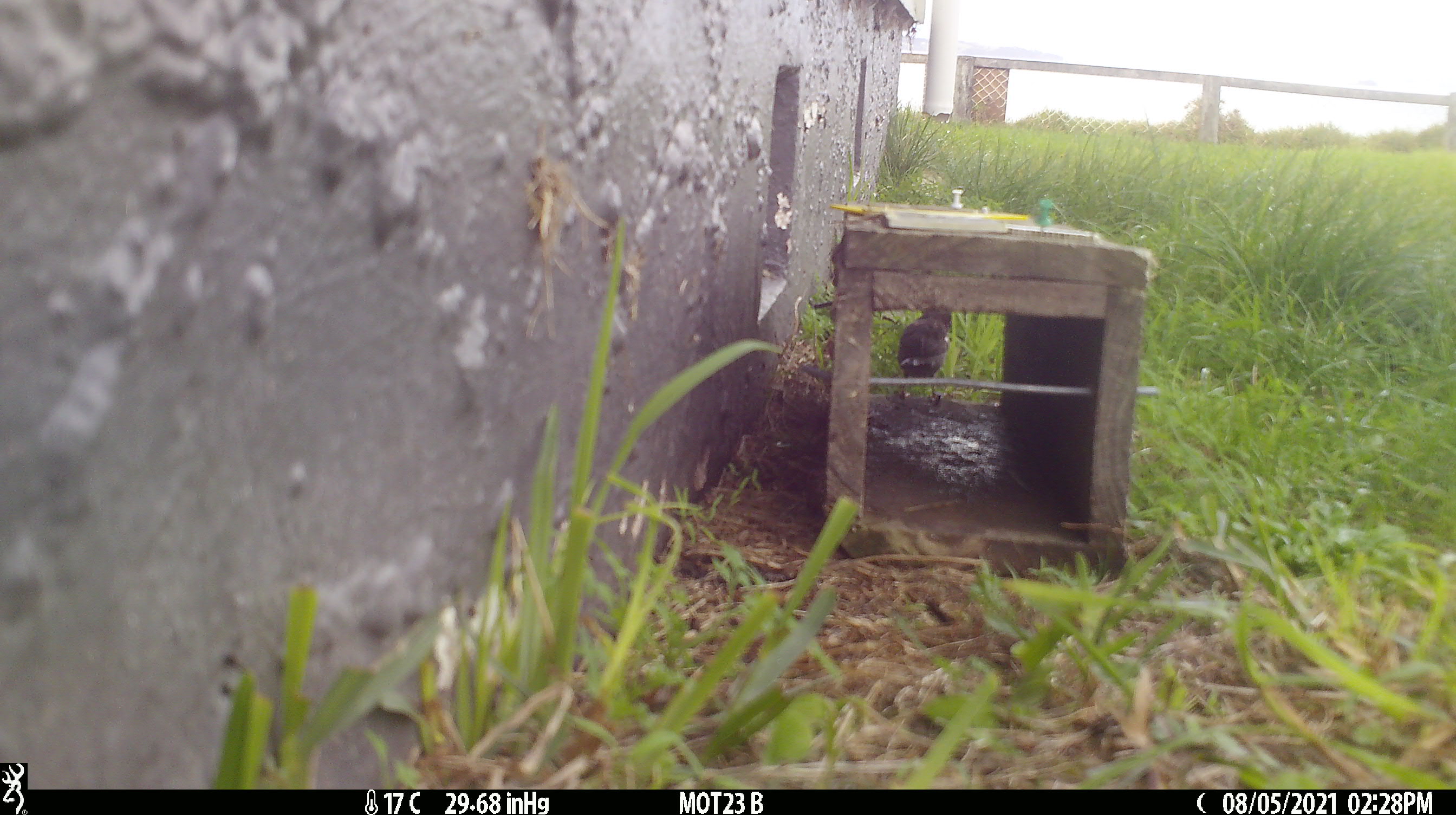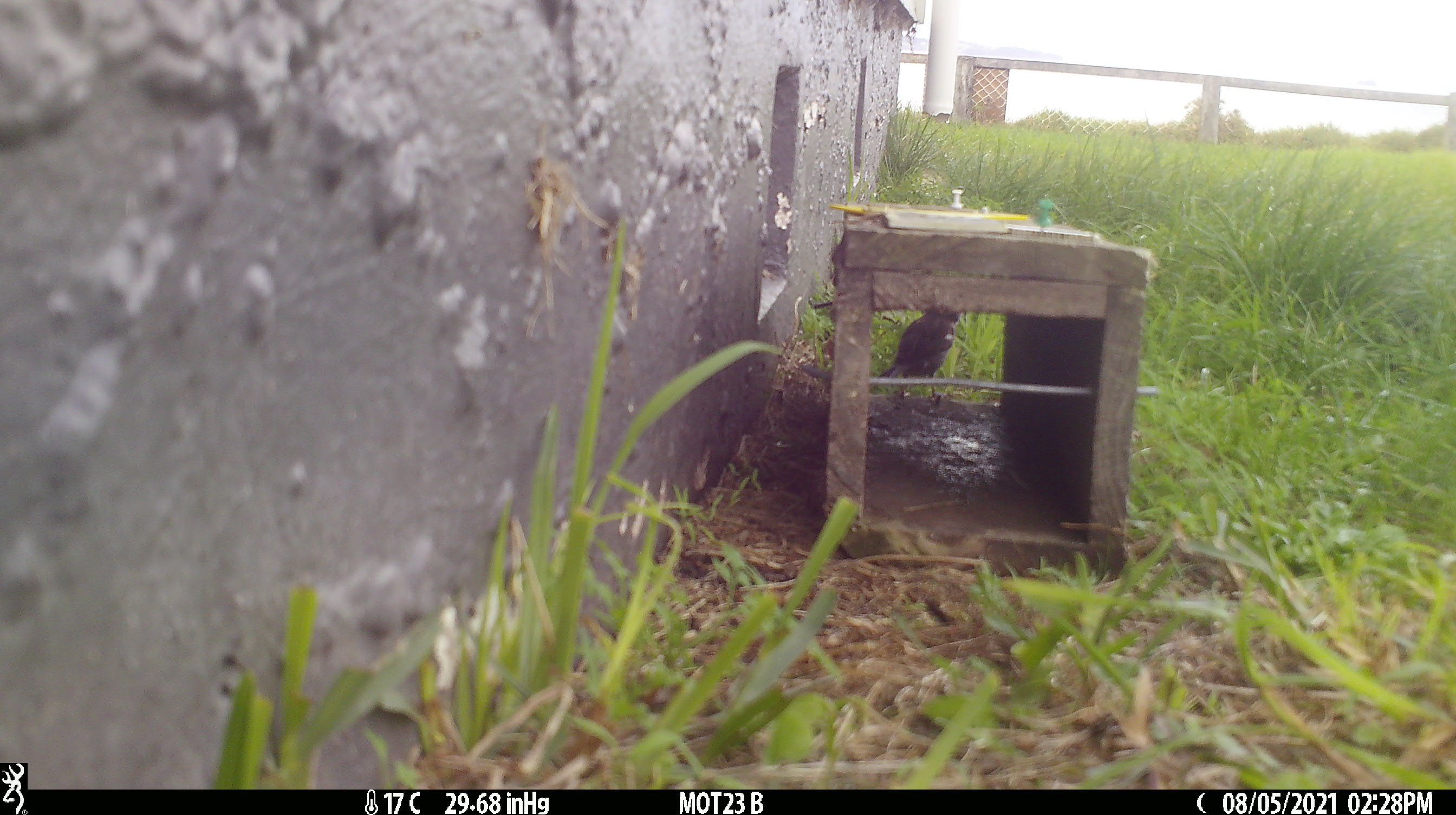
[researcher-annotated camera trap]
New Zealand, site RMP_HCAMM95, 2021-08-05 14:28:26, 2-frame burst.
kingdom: Animalia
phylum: Chordata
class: Aves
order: Passeriformes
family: Passeridae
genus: Passer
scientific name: Passer domesticus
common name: house sparrow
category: sparrow